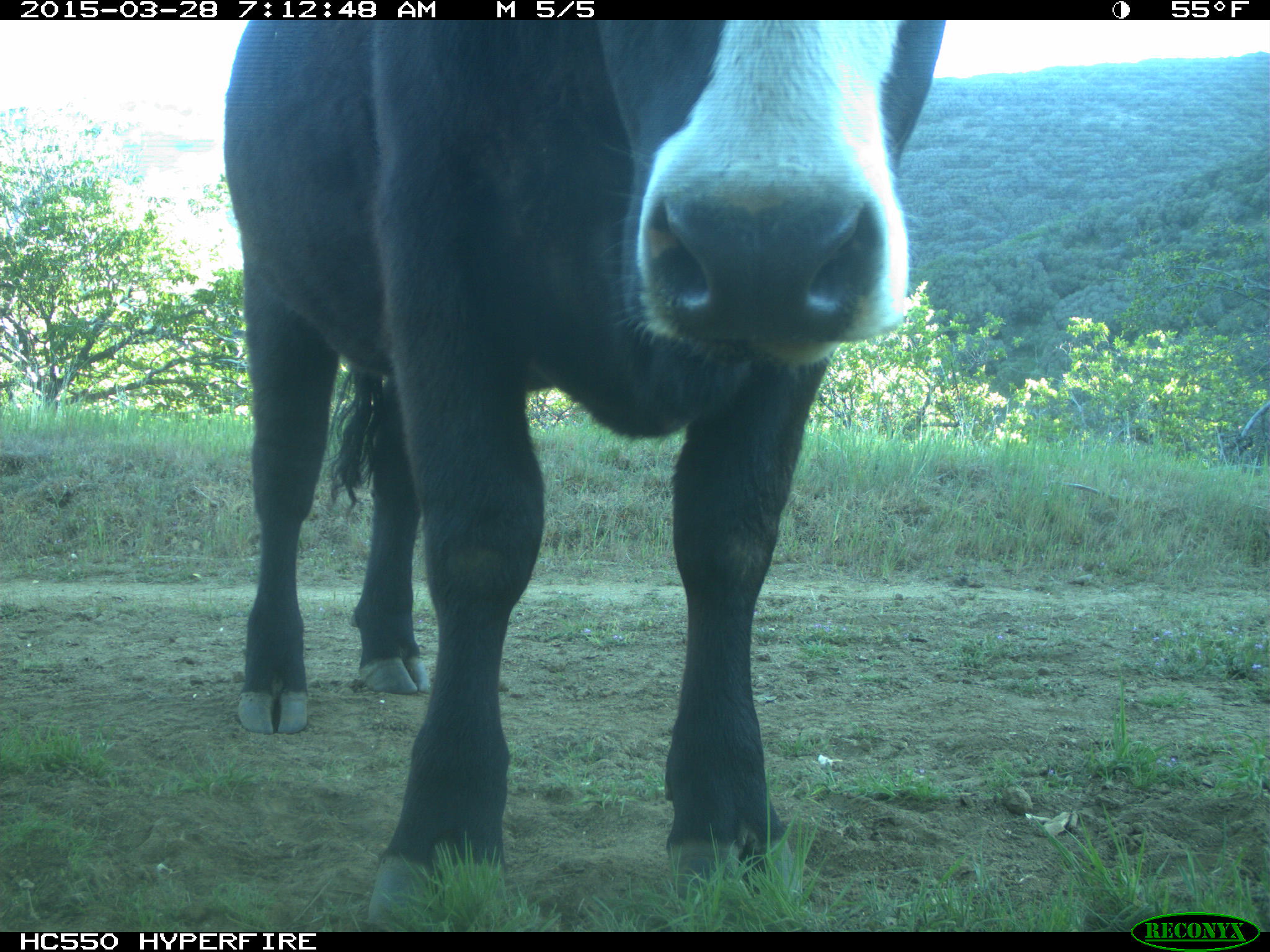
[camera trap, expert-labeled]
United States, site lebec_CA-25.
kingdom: Animalia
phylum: Chordata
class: Mammalia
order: Artiodactyla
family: Bovidae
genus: Bos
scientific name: Bos taurus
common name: domestic cow